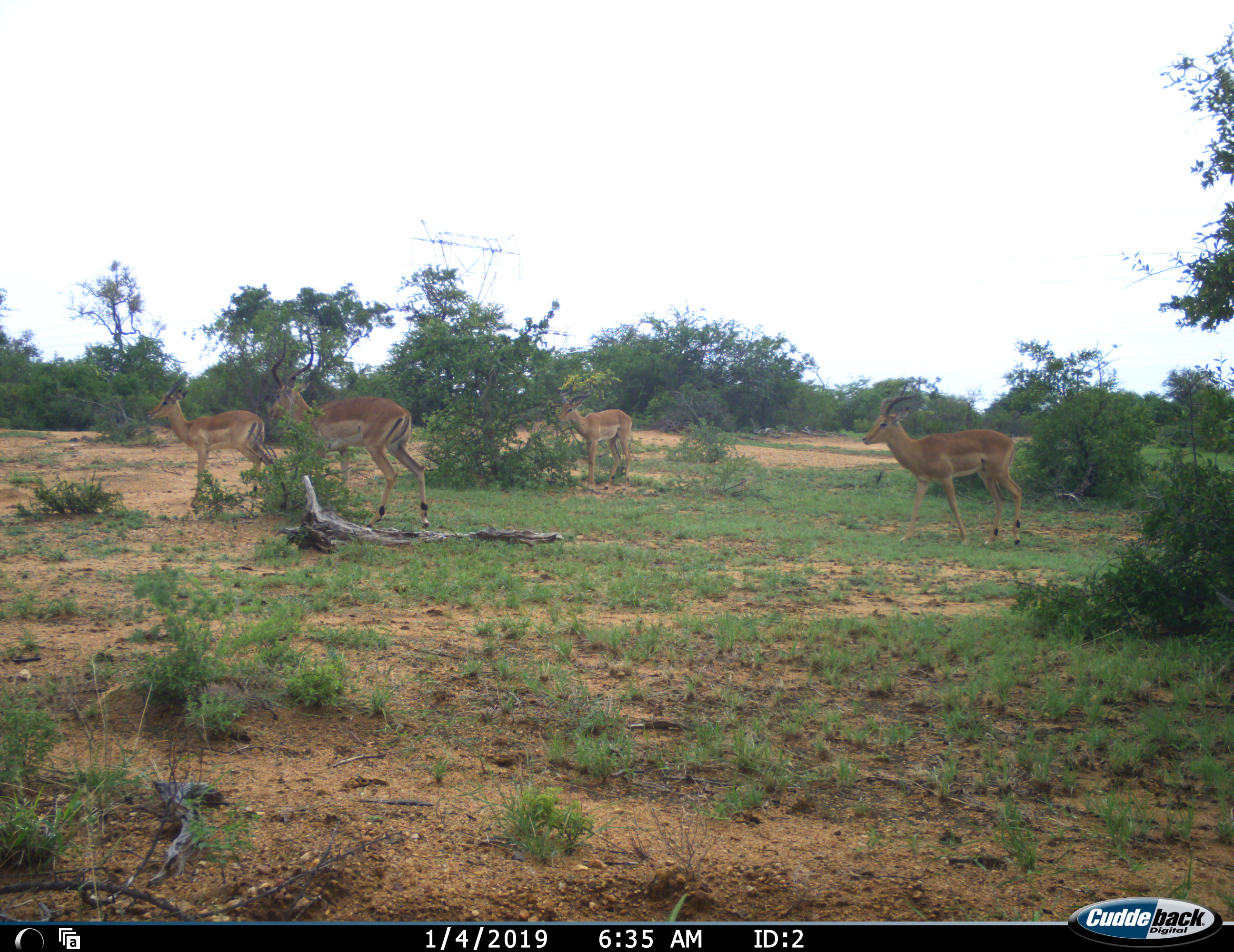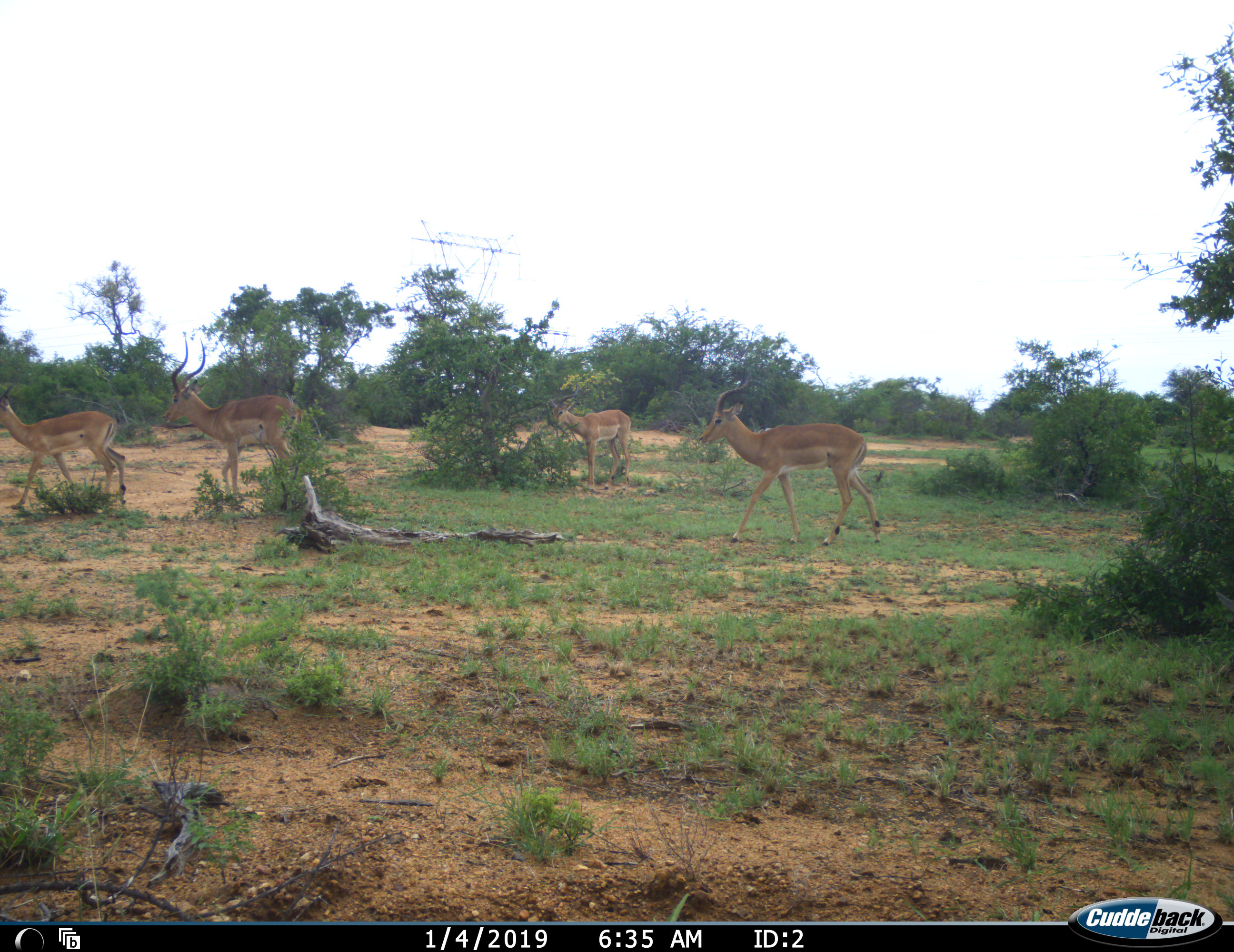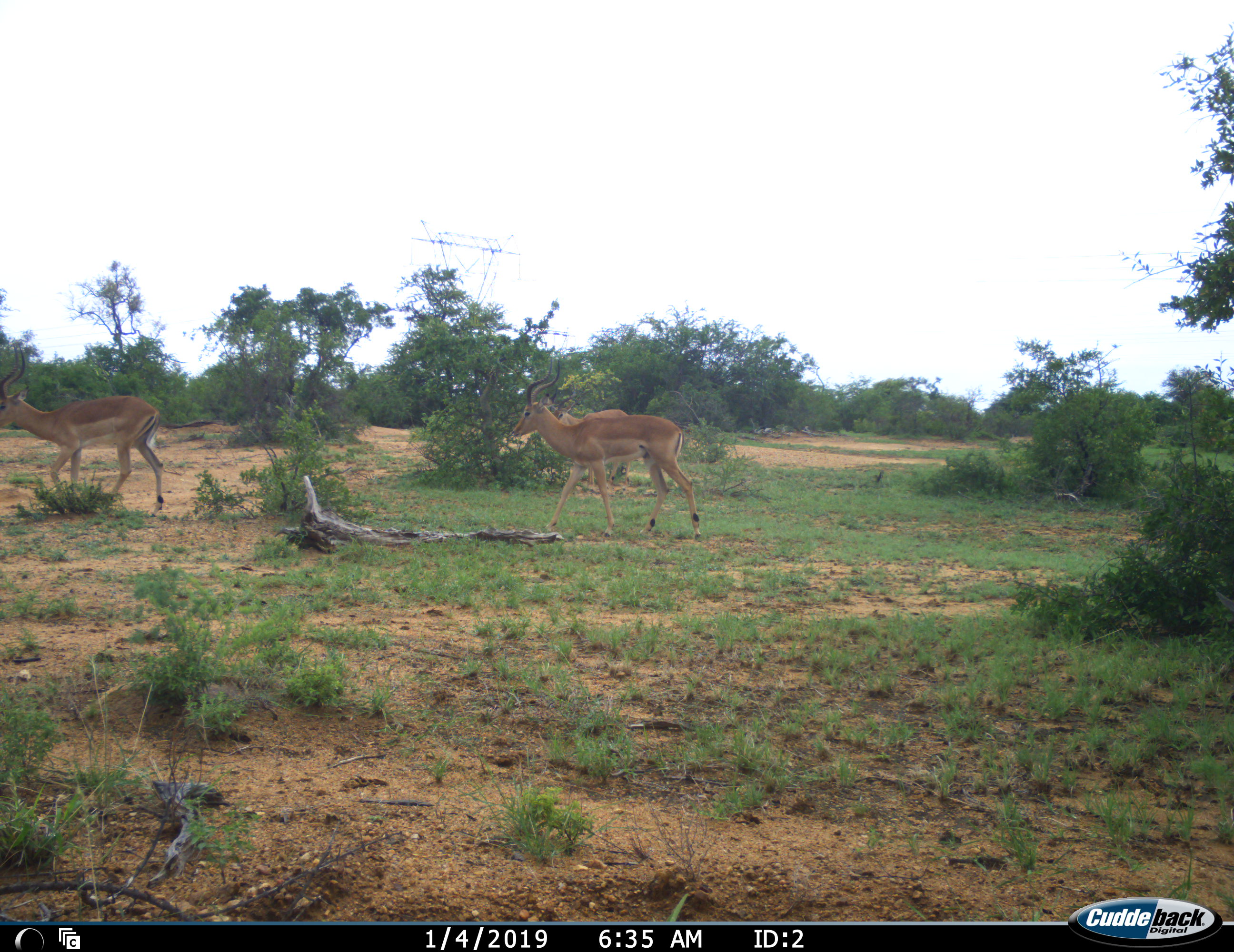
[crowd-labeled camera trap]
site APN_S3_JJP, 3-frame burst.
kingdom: Animalia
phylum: Chordata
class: Mammalia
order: Artiodactyla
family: Bovidae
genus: Aepyceros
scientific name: Aepyceros melampus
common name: impala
Impala (Aepyceros melampus), count 4. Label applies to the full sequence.